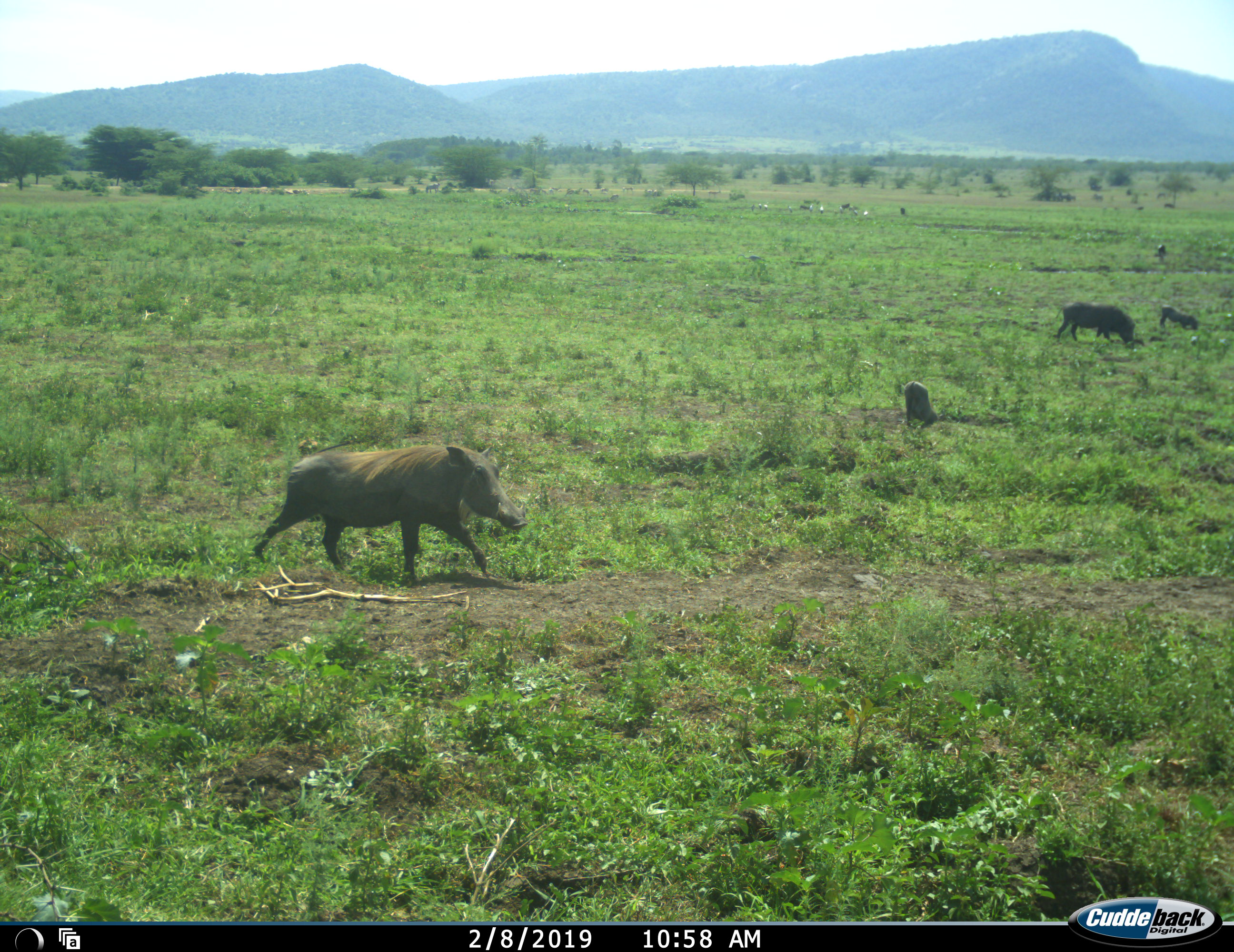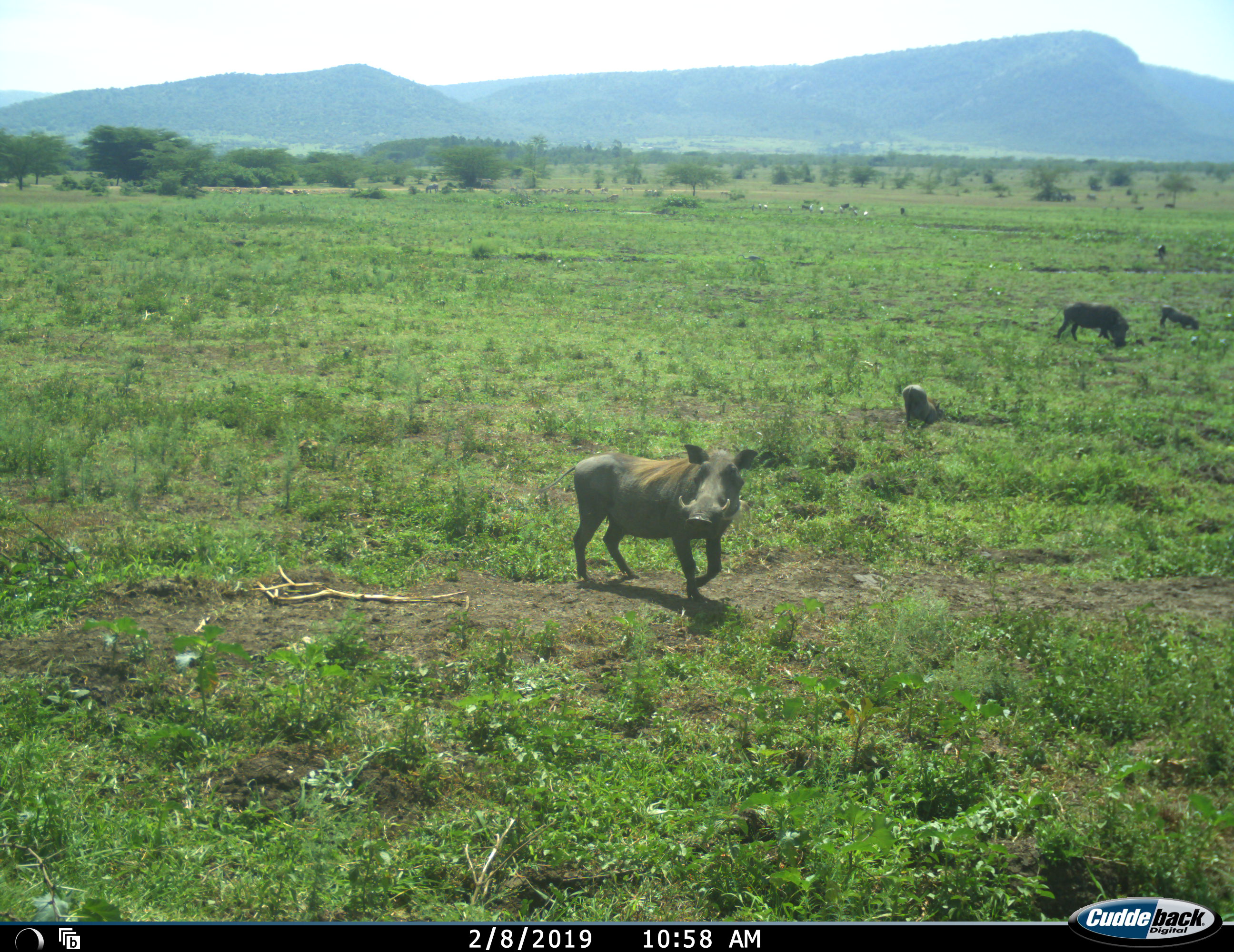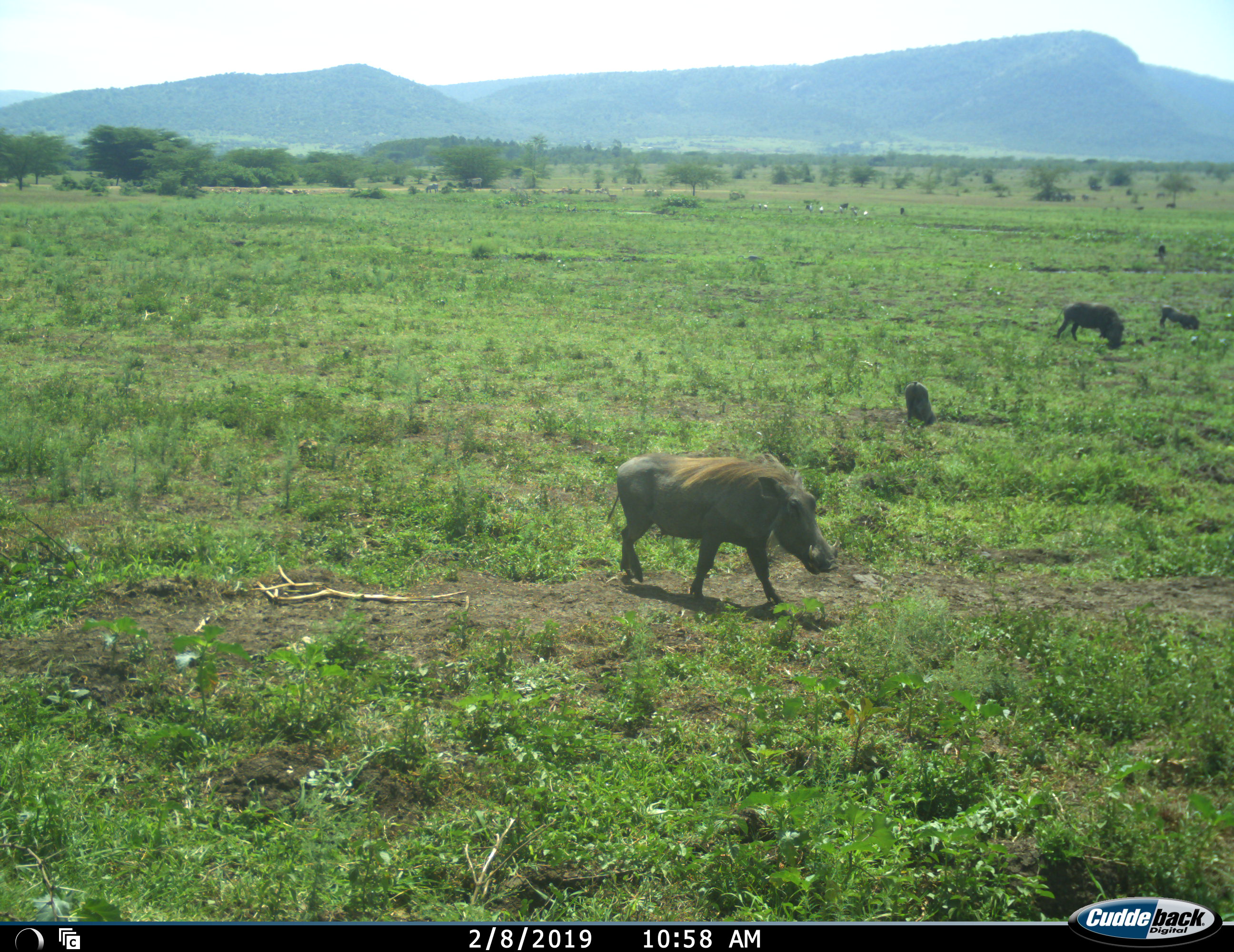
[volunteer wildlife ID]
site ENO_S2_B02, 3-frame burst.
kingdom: Animalia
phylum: Chordata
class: Mammalia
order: Artiodactyla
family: Suidae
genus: Phacochoerus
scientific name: Phacochoerus africanus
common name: warthog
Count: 5.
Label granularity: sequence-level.